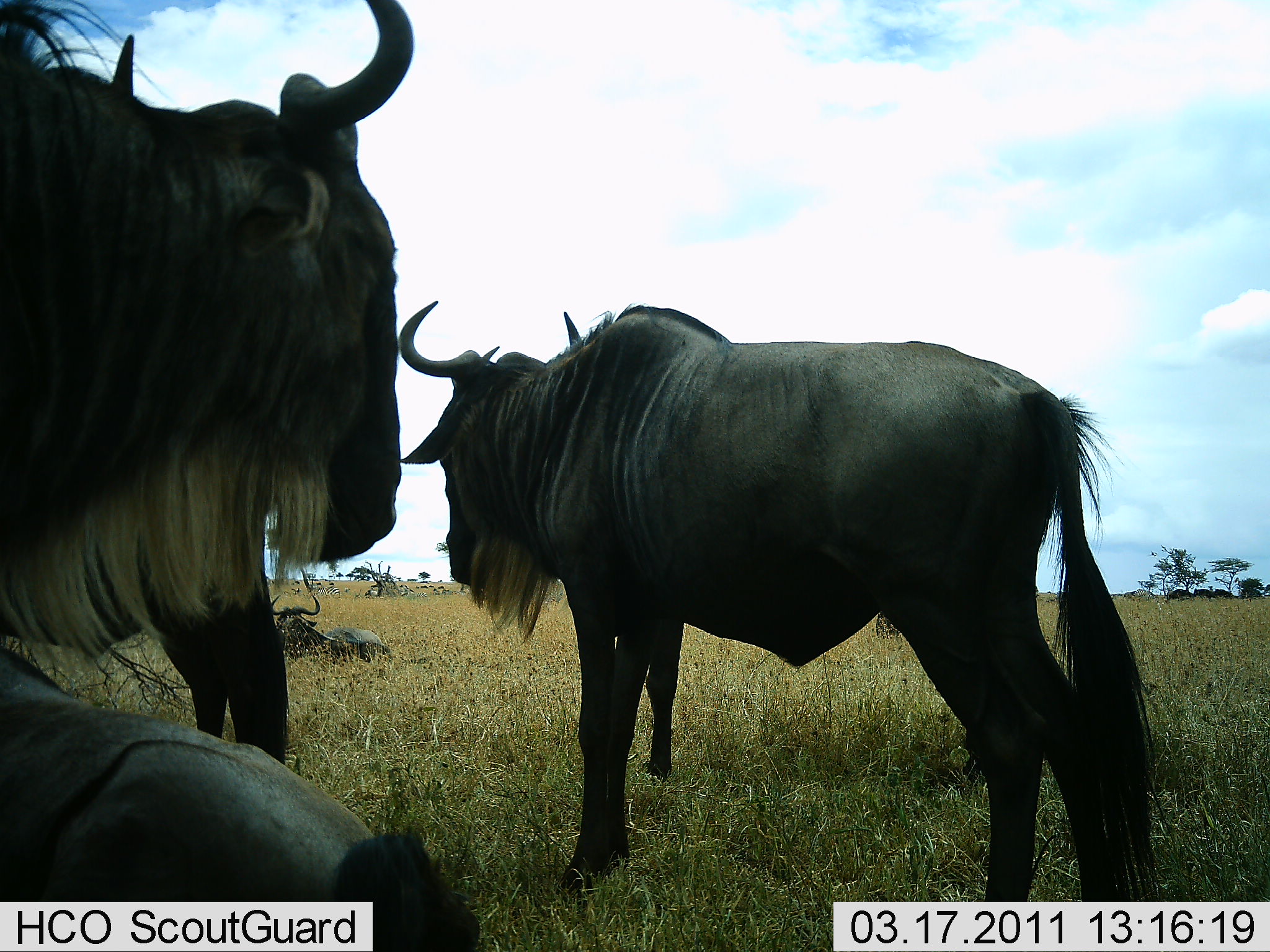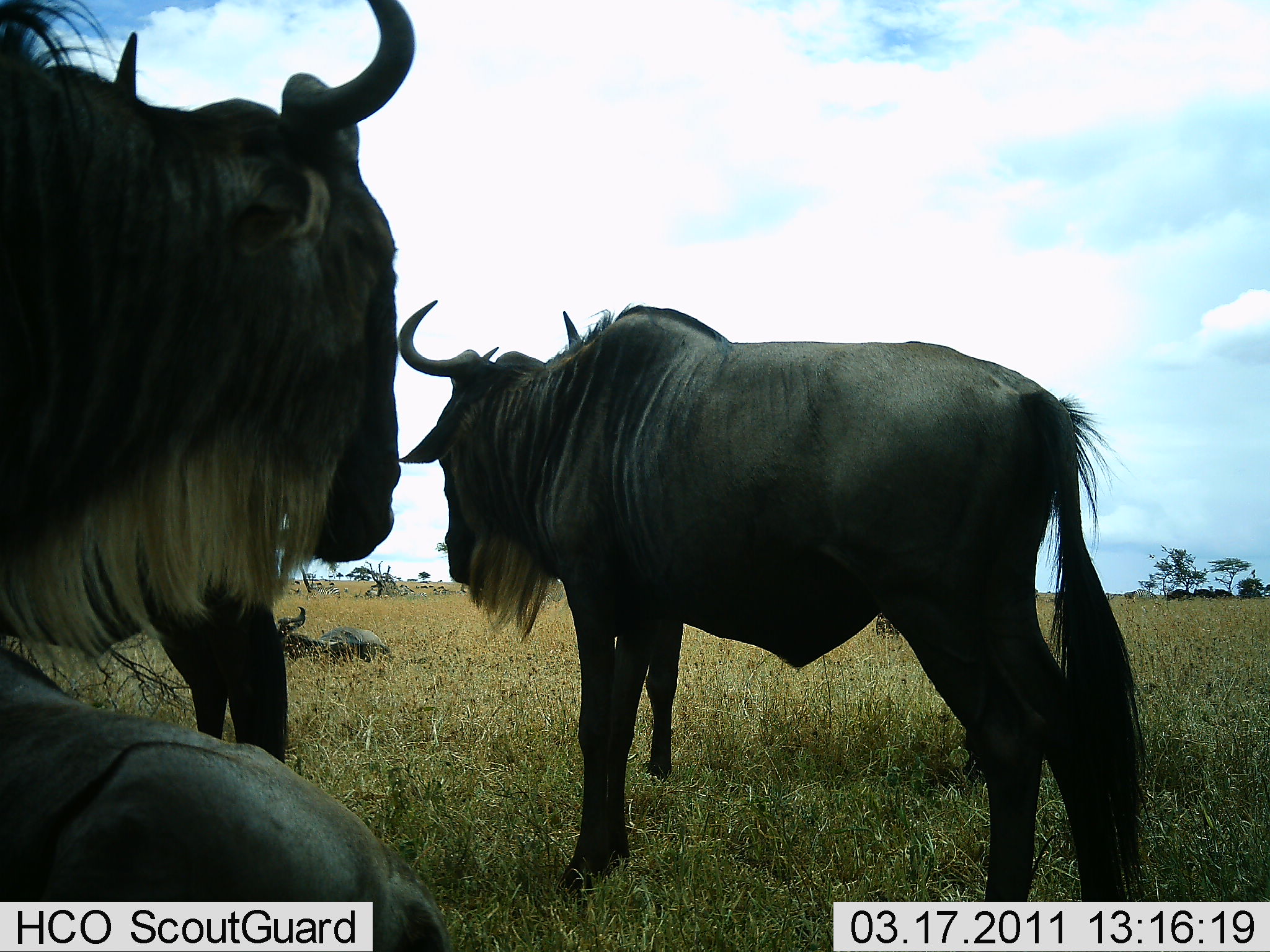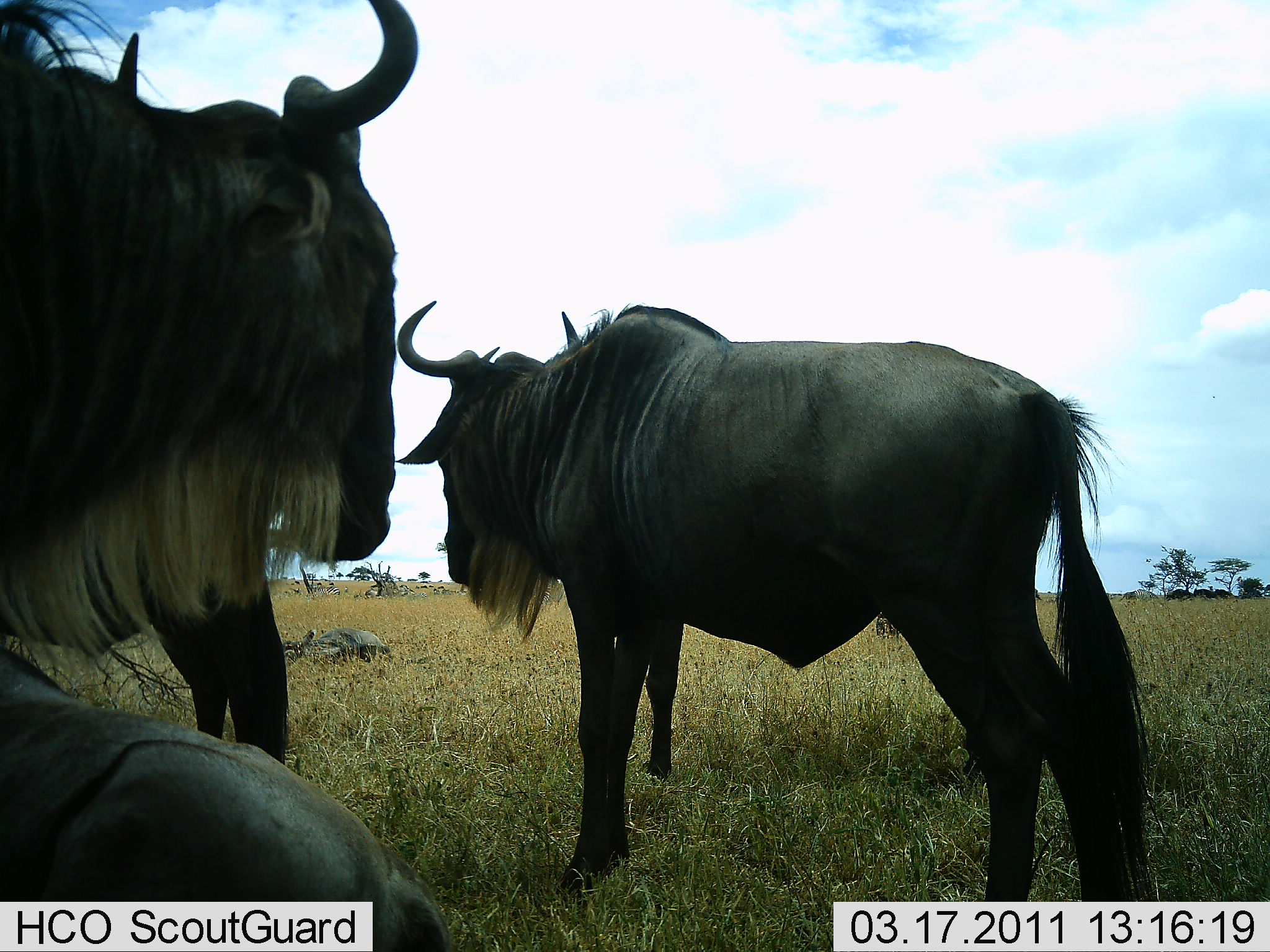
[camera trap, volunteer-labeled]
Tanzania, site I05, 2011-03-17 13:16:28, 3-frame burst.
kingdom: Animalia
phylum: Chordata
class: Mammalia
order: Artiodactyla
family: Bovidae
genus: Connochaetes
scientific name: Connochaetes taurinus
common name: blue wildebeest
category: wildebeest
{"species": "wildebeest (blue wildebeest) (Connochaetes taurinus)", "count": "4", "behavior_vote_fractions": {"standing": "92%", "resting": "83%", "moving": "8%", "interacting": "0%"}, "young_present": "8%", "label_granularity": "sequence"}